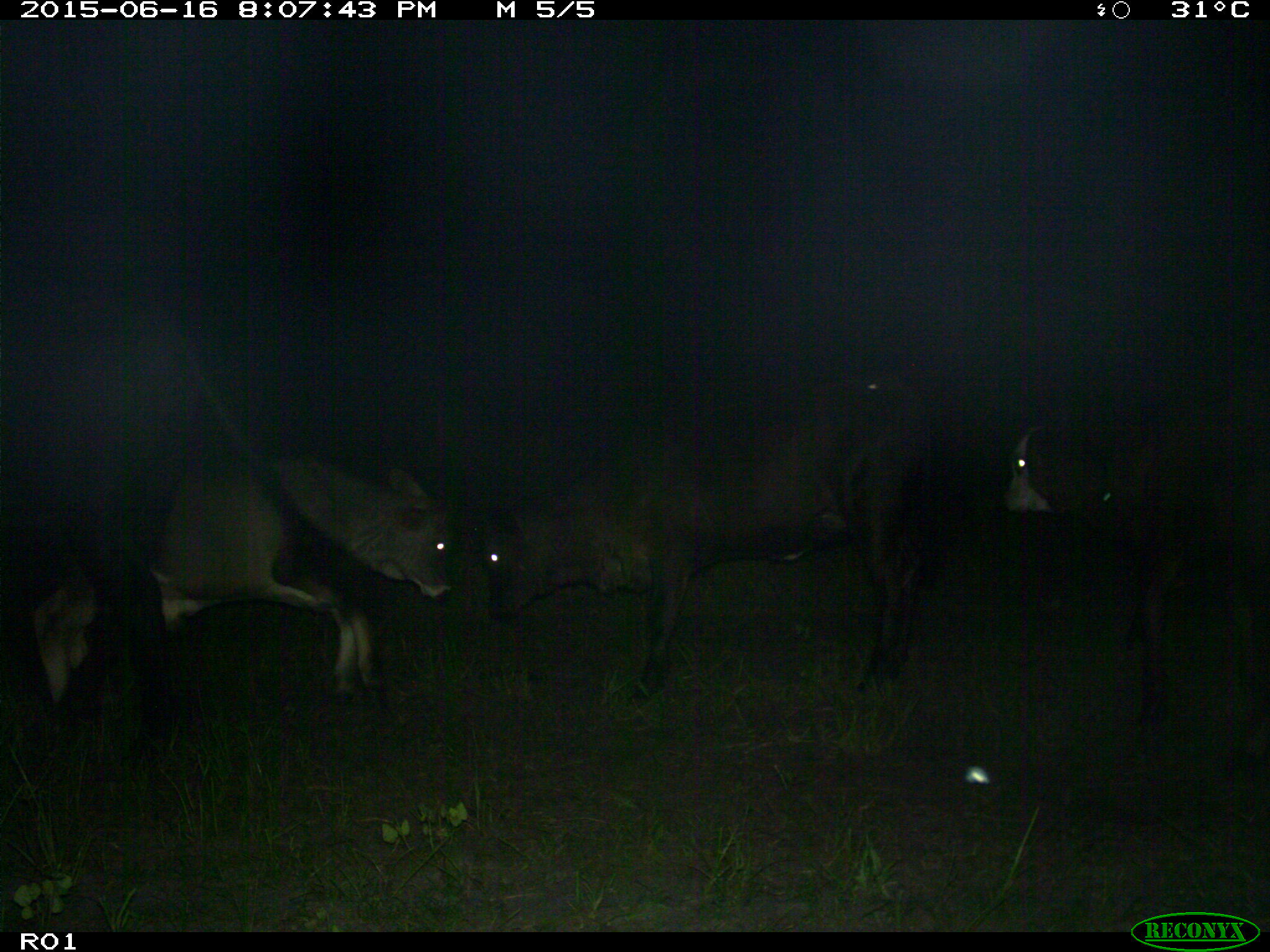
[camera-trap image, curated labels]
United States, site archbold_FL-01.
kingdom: Animalia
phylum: Chordata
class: Mammalia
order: Artiodactyla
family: Bovidae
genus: Bos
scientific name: Bos taurus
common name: domestic cow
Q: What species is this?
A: Bos taurus (domestic cow).